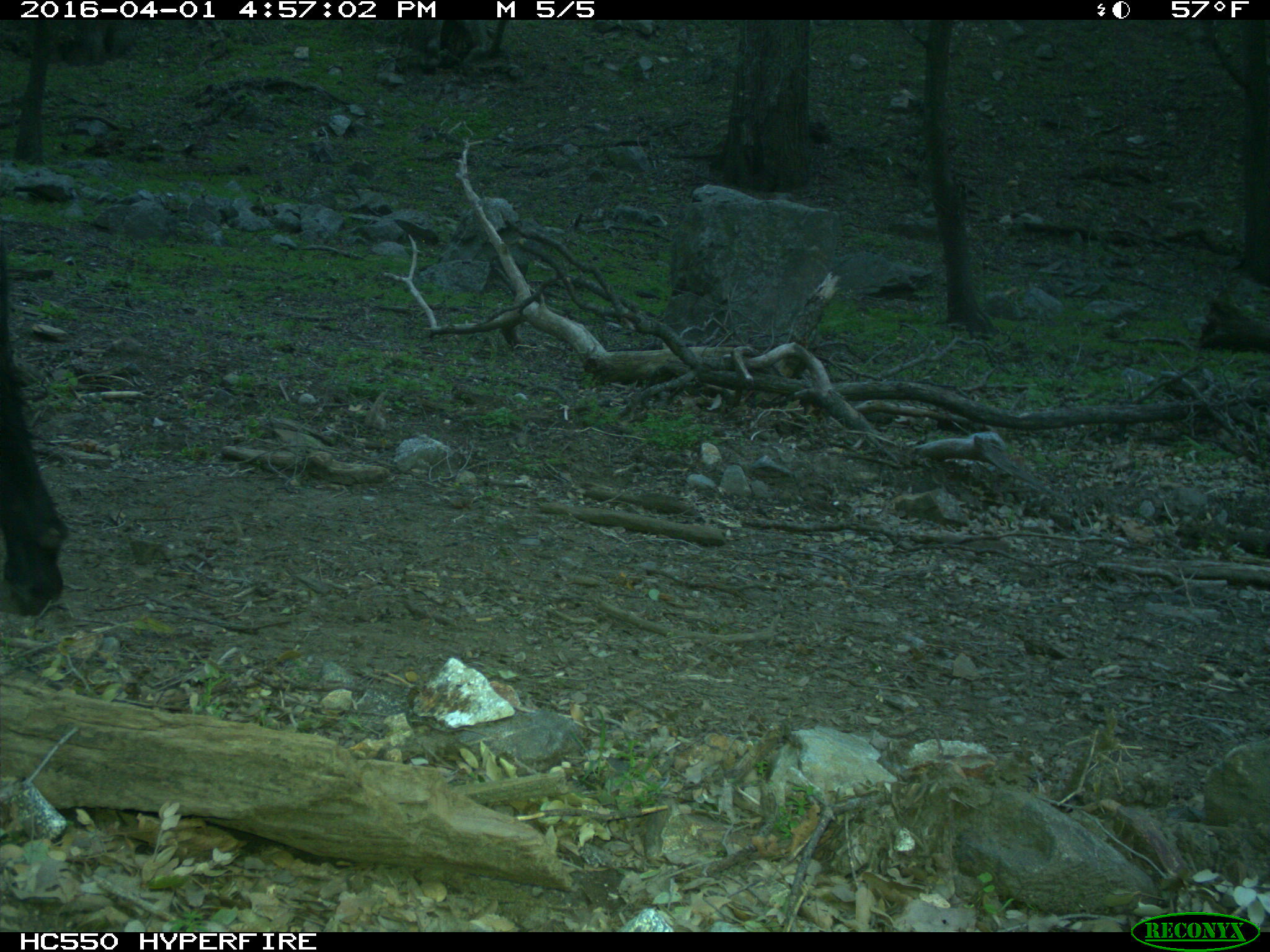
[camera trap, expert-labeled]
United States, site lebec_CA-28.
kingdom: Animalia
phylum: Chordata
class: Mammalia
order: Artiodactyla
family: Bovidae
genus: Bos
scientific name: Bos taurus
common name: domestic cow